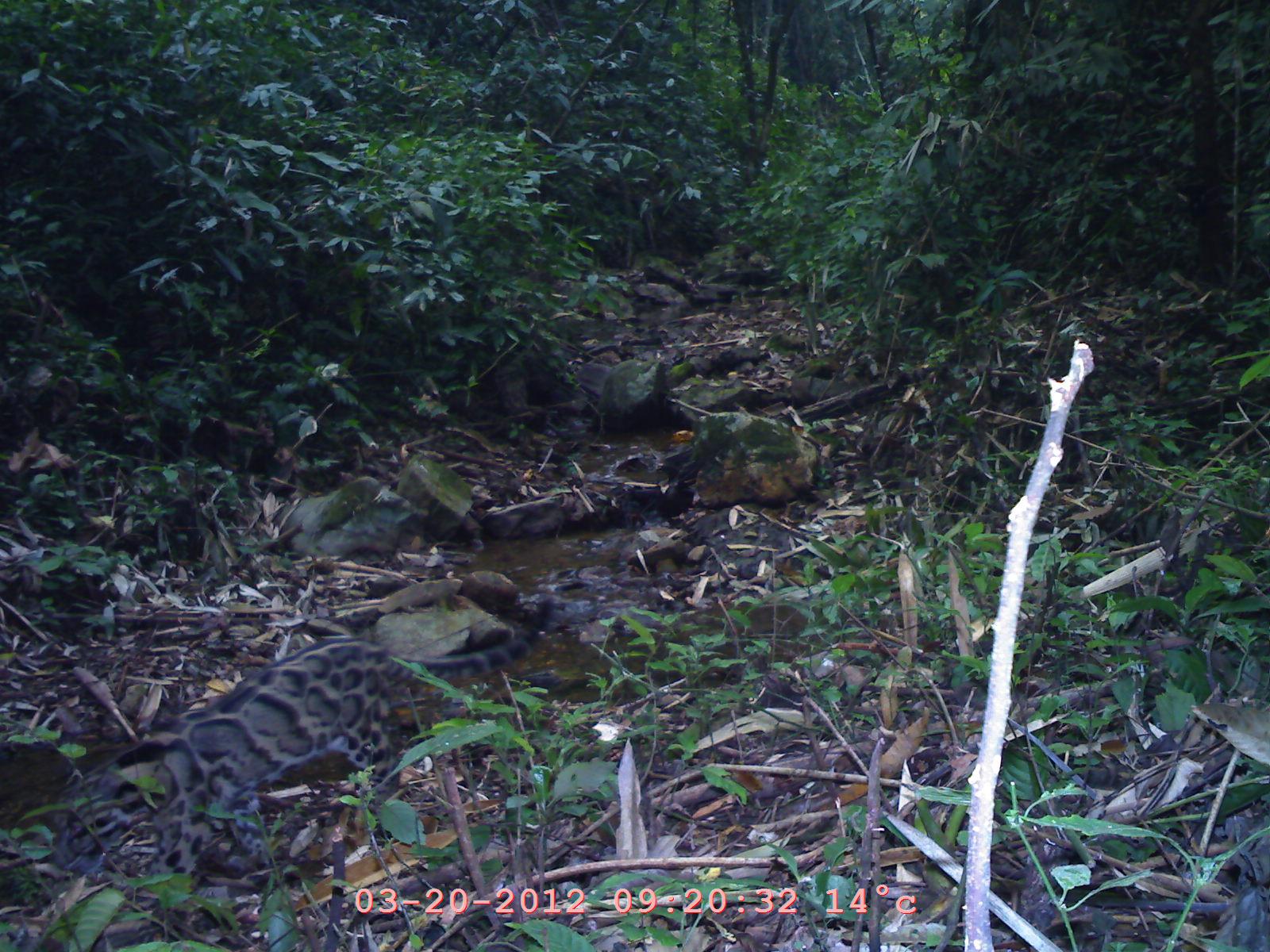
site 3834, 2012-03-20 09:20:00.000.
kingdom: Animalia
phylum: Chordata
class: Mammalia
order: Carnivora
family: Felidae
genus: Neofelis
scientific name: Neofelis nebulosa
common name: mainland clouded leopard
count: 1